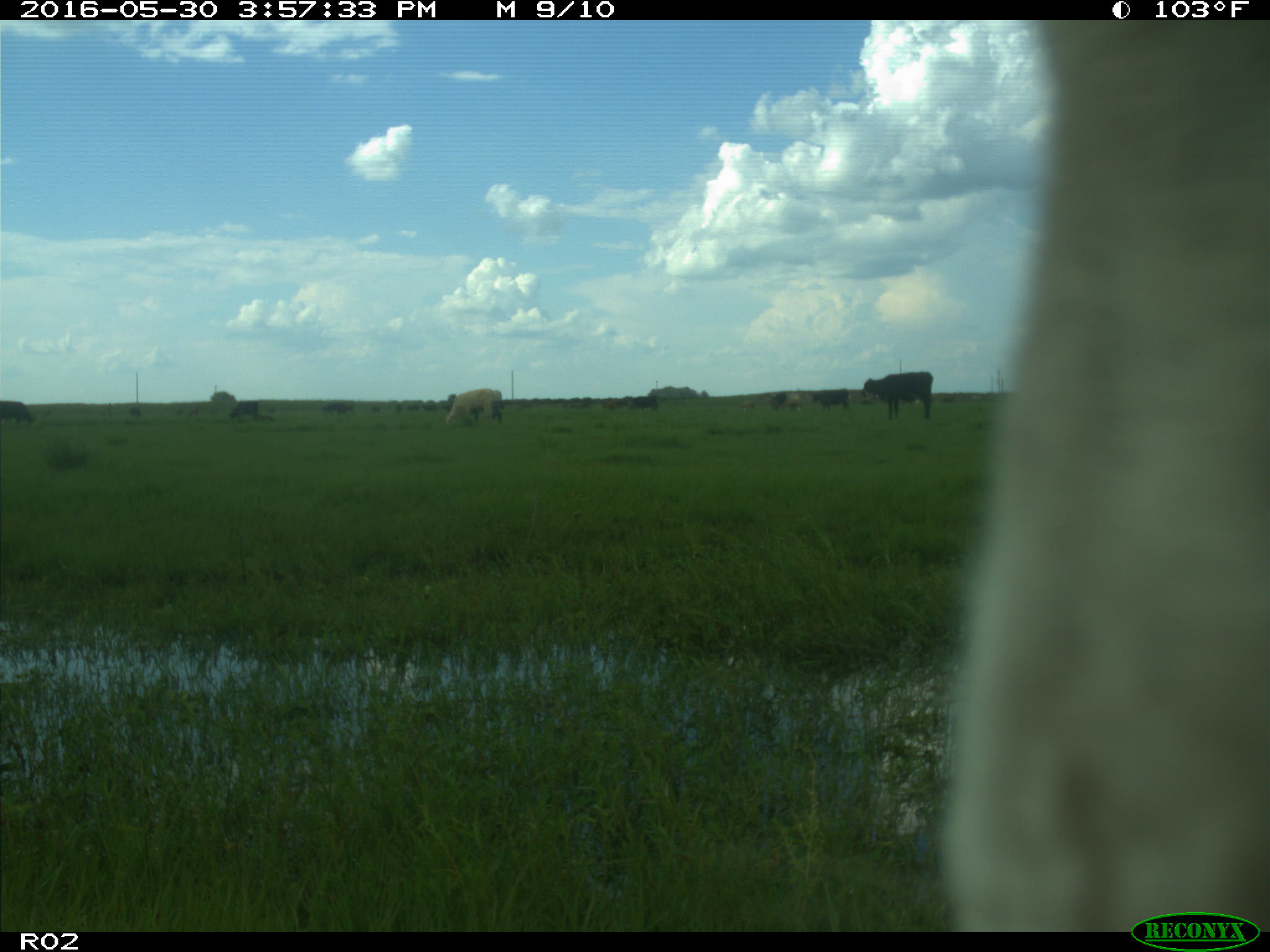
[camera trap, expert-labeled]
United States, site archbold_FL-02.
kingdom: Animalia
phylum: Chordata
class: Mammalia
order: Artiodactyla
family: Bovidae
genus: Bos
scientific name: Bos taurus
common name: domestic cow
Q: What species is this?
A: Bos taurus (domestic cow).